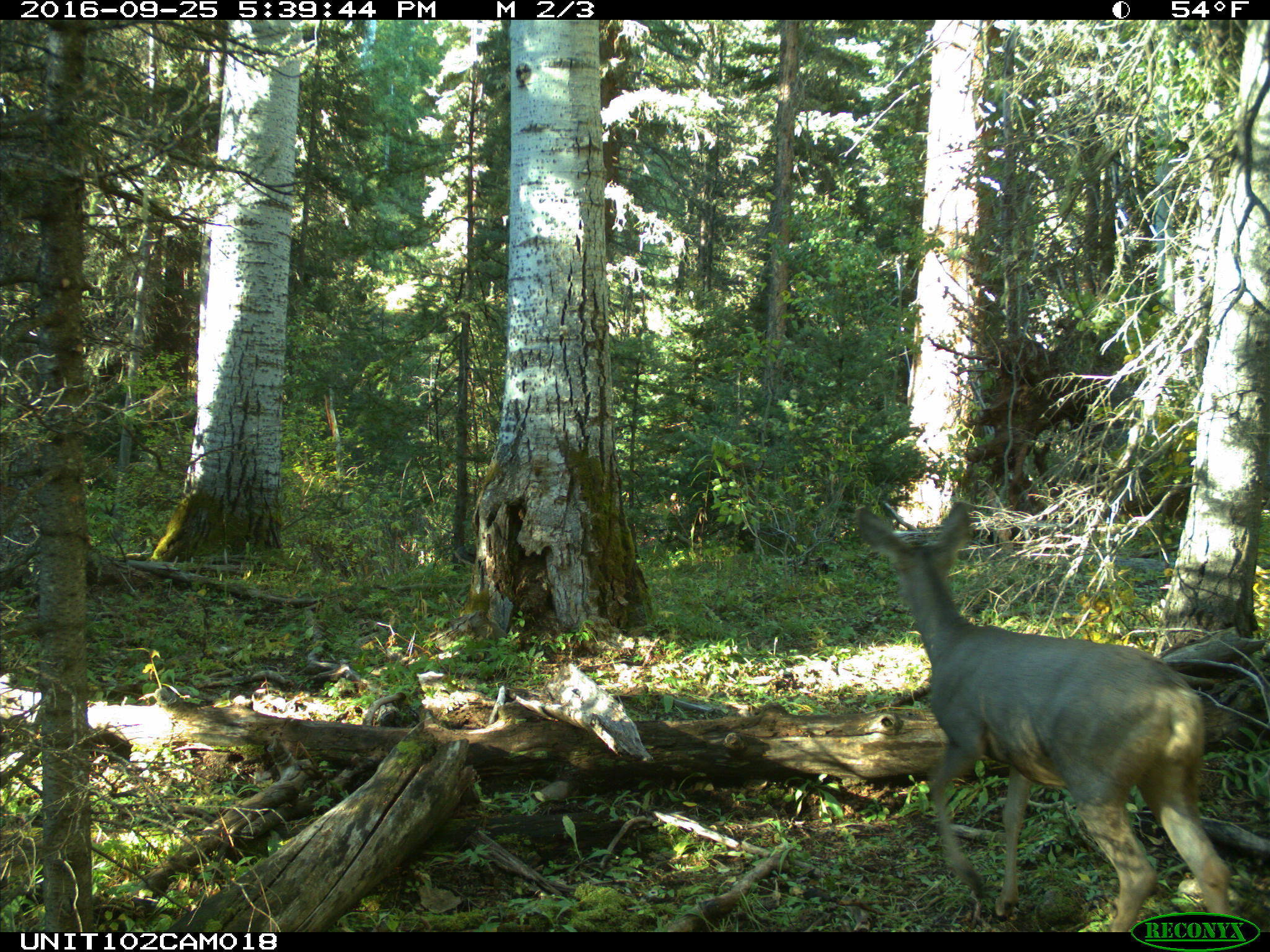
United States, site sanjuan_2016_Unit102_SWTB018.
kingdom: Animalia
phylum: Chordata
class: Mammalia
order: Artiodactyla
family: Cervidae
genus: Odocoileus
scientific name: Odocoileus hemionus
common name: mule deer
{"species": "Odocoileus hemionus (mule deer)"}